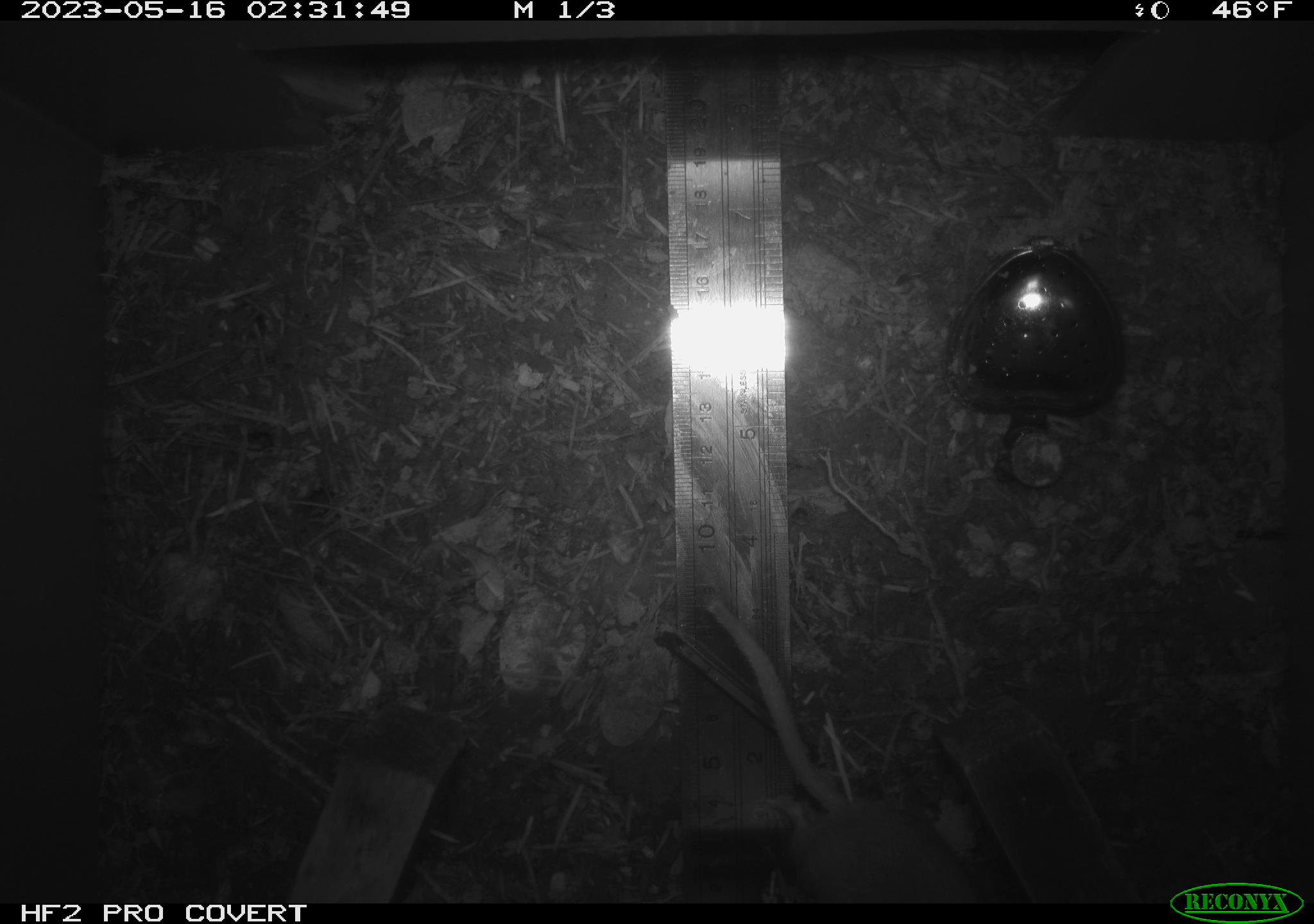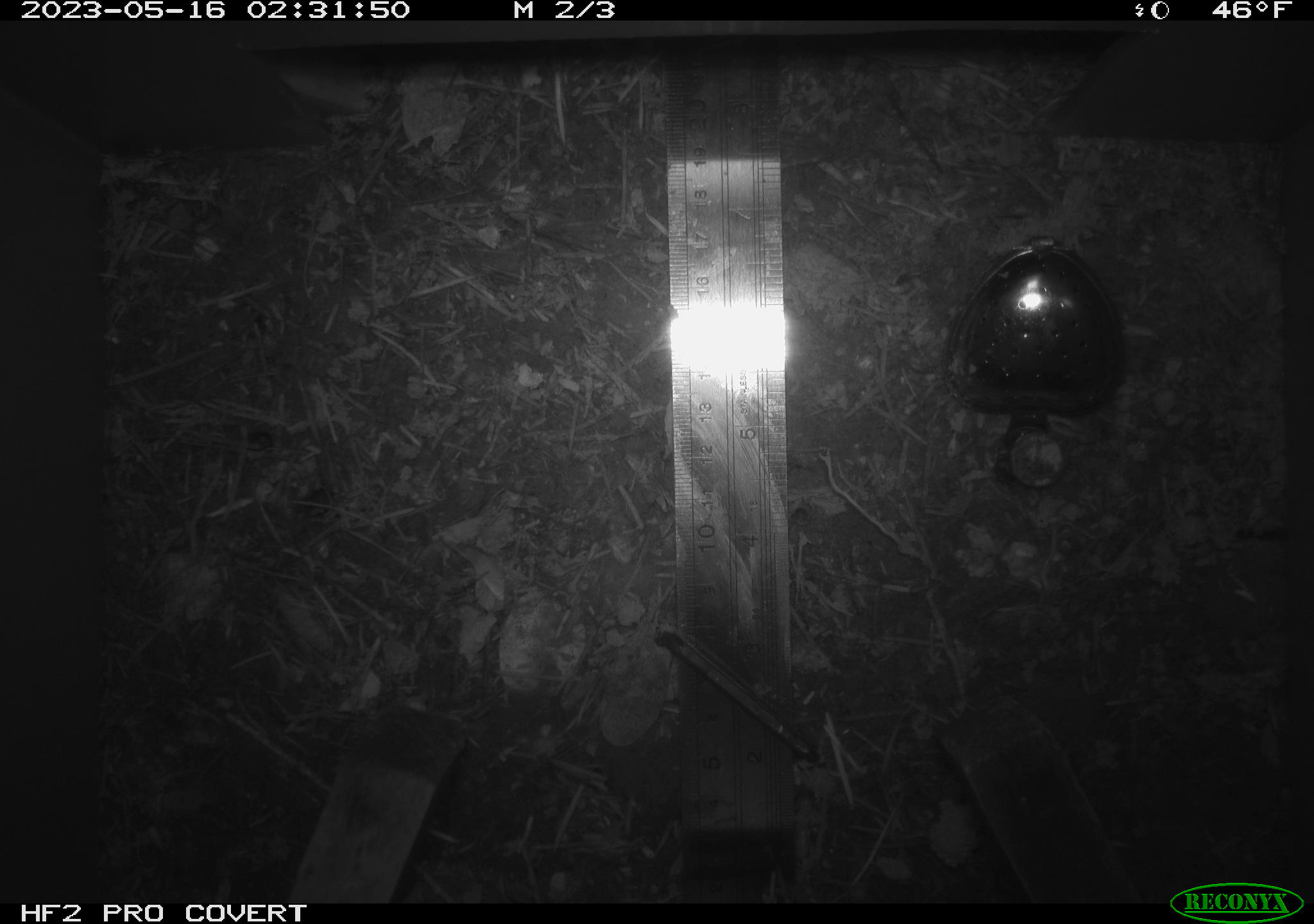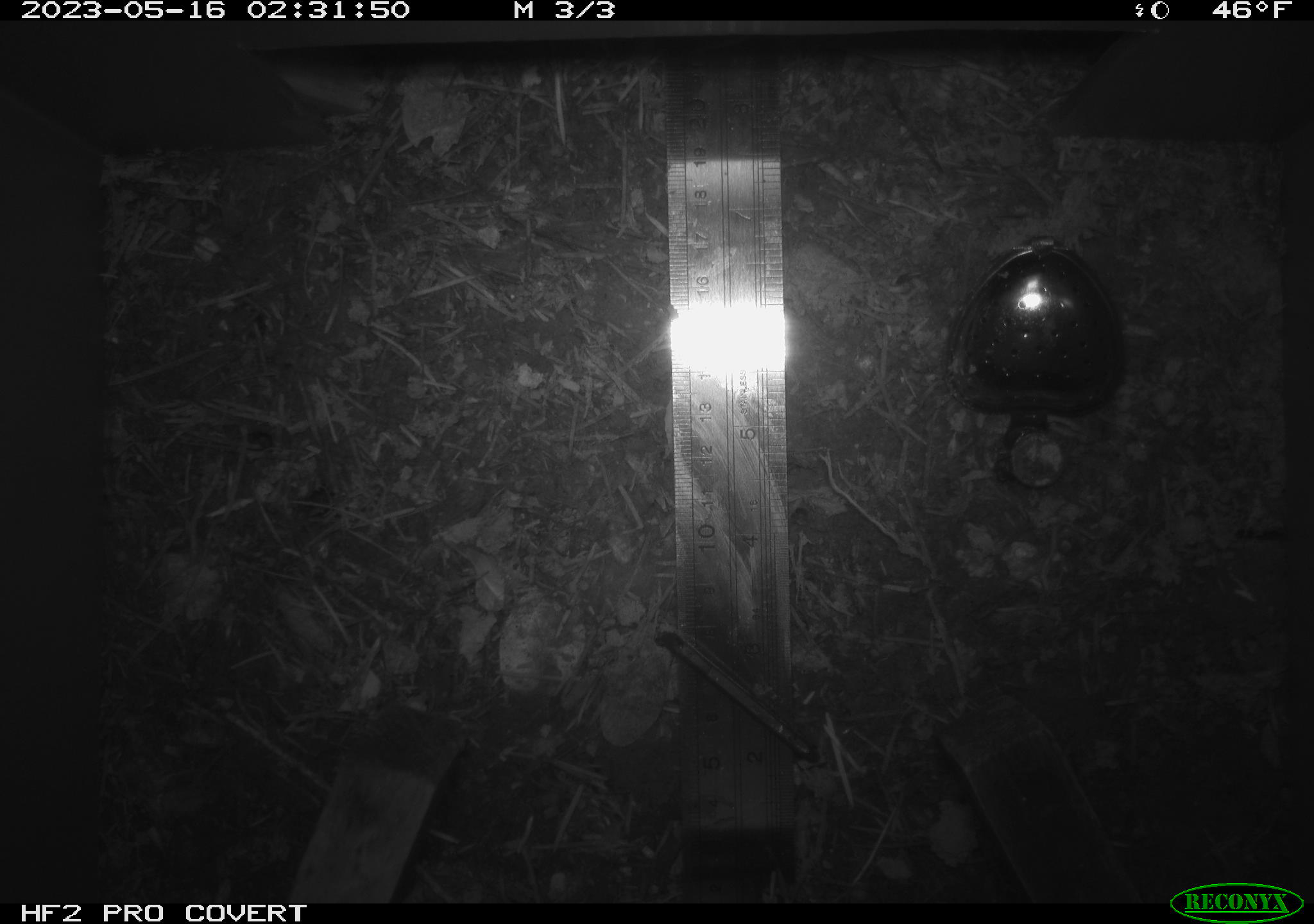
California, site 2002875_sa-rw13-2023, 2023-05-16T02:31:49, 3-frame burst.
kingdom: Animalia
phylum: Chordata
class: Mammalia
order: Rodentia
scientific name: Rodentia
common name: mouse species